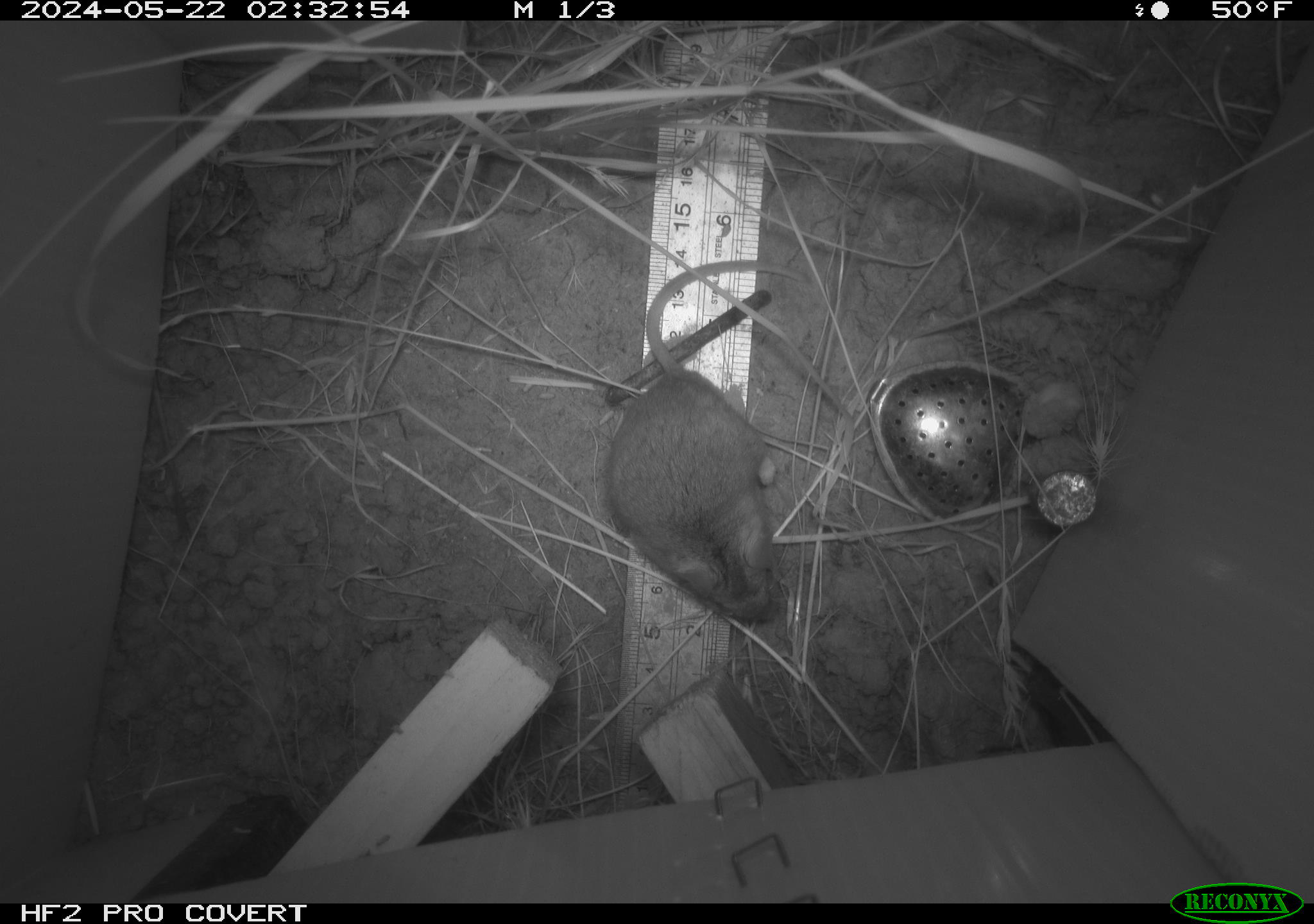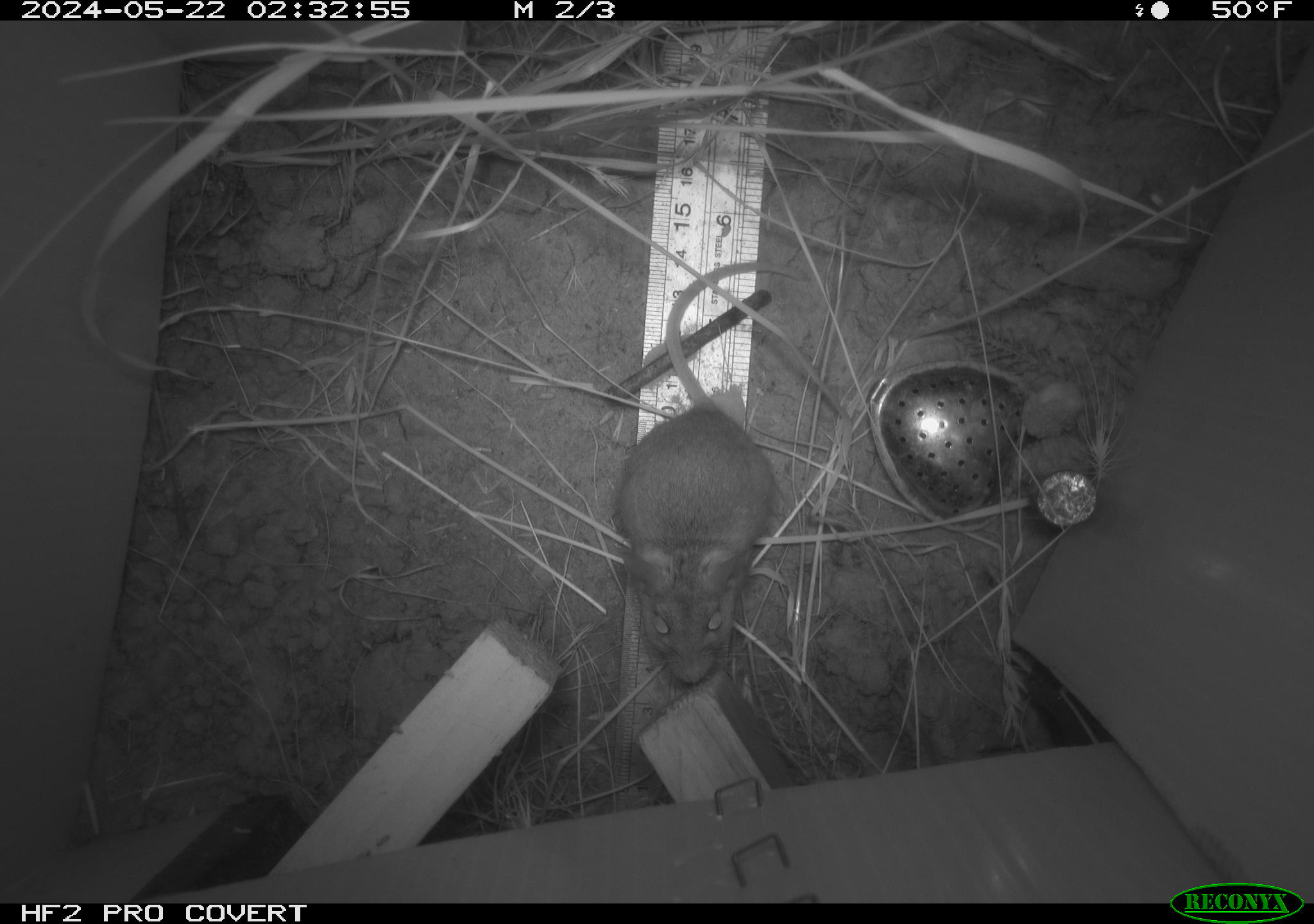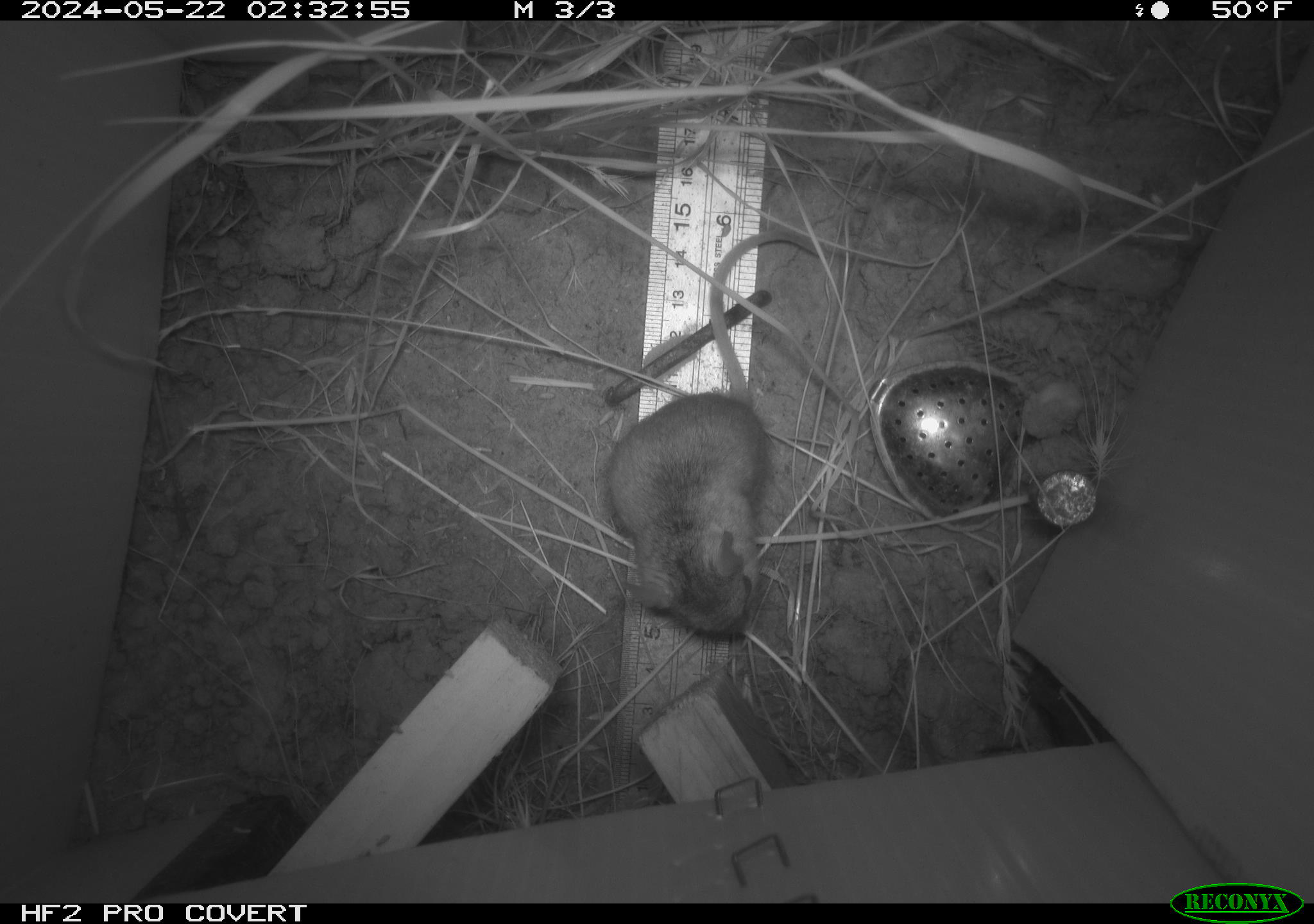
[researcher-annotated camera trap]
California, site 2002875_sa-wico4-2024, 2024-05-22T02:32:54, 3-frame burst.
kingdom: Animalia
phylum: Chordata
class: Mammalia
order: Rodentia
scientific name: Rodentia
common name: rodent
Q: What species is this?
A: Rodent (Rodentia).